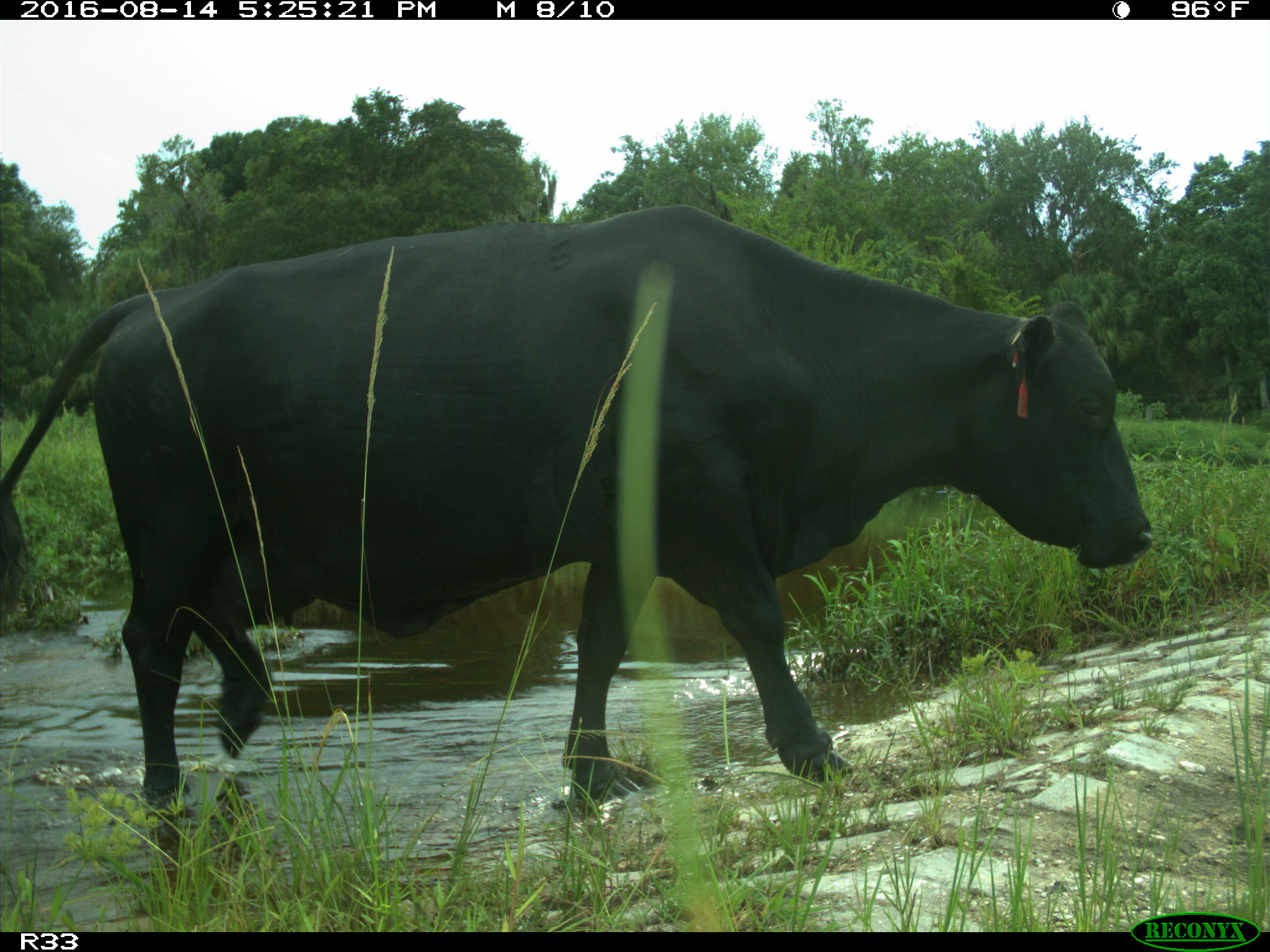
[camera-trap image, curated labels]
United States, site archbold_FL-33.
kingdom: Animalia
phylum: Chordata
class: Mammalia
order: Artiodactyla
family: Bovidae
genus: Bos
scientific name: Bos taurus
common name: domestic cow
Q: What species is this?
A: Bos taurus (domestic cow).